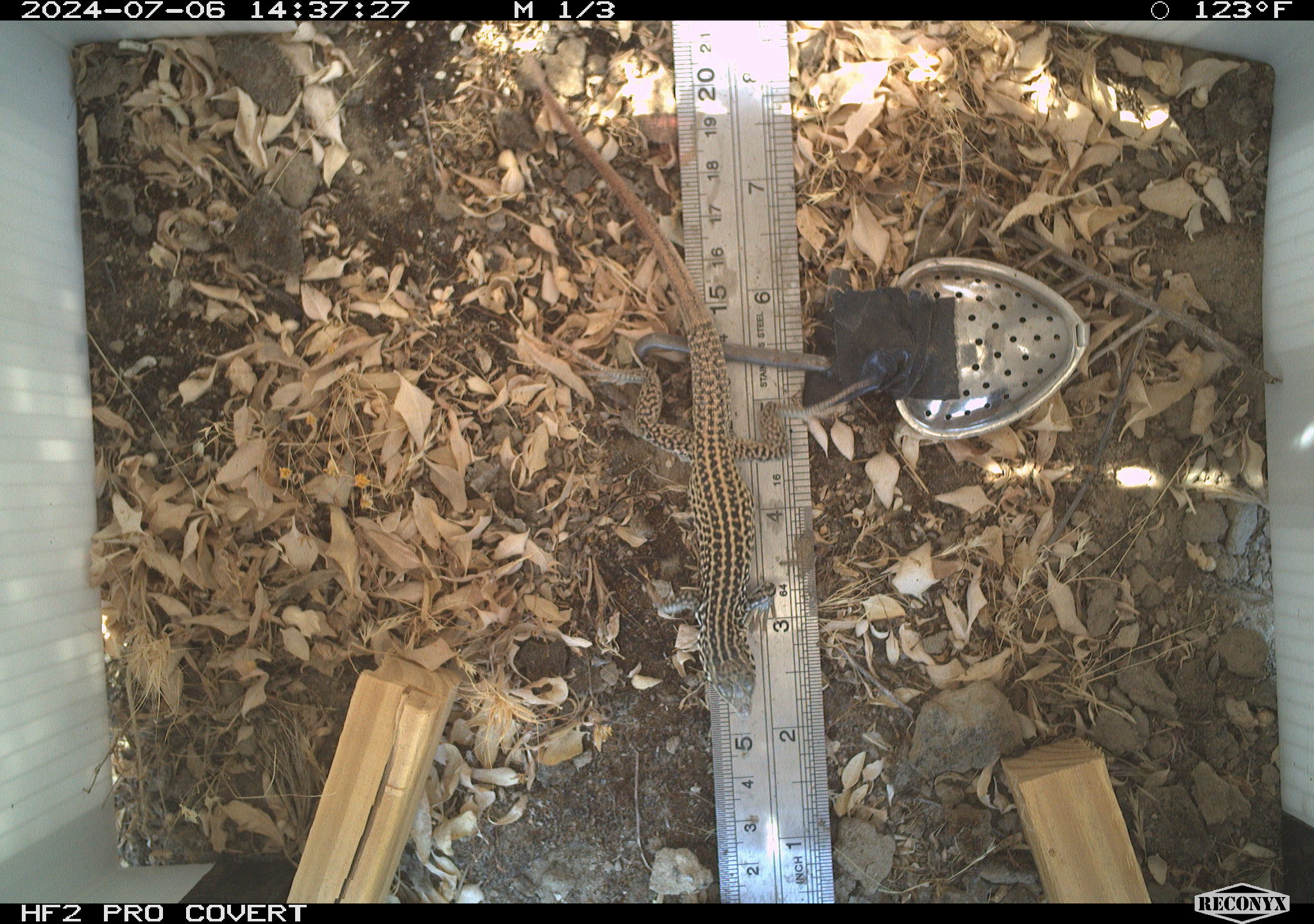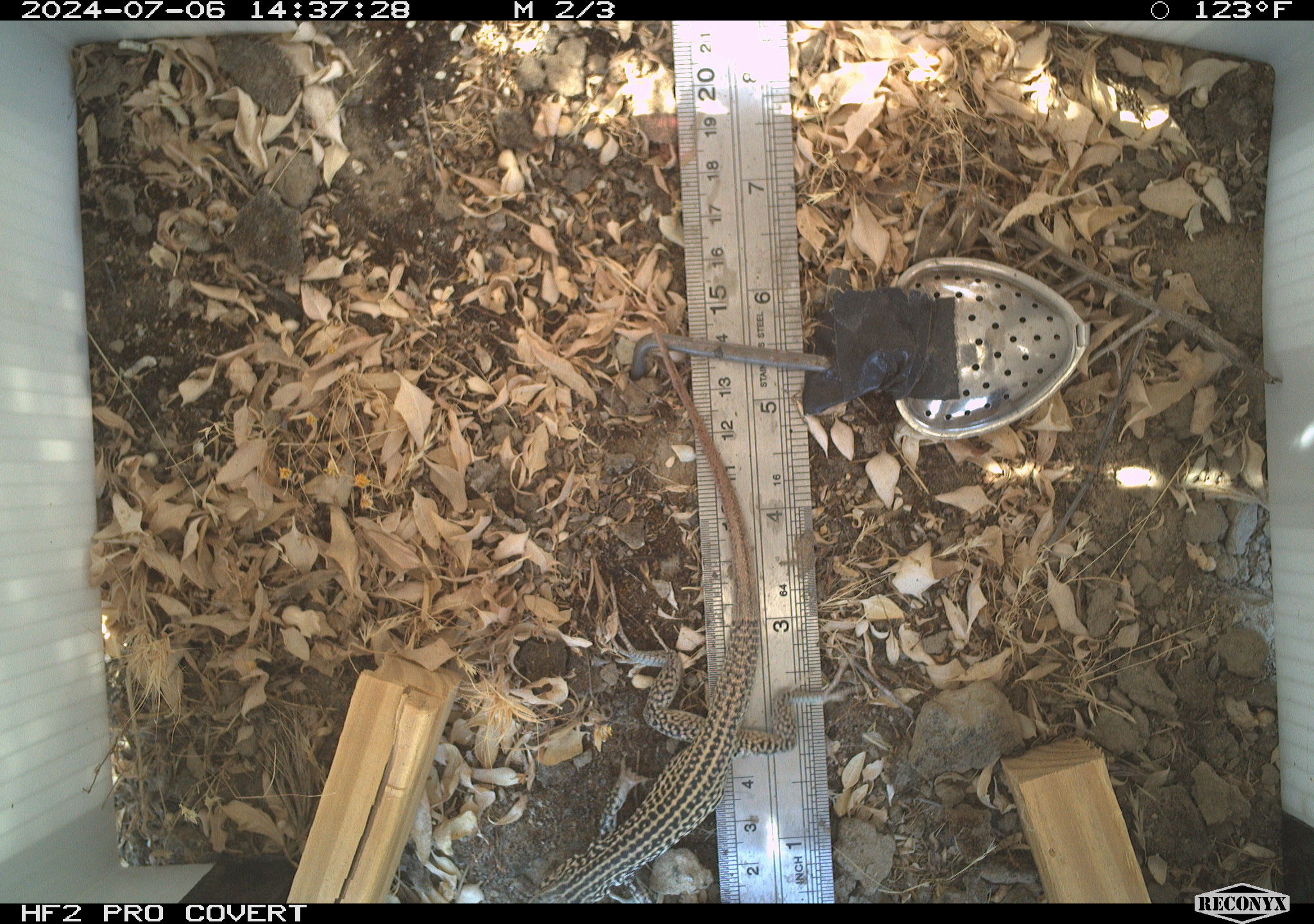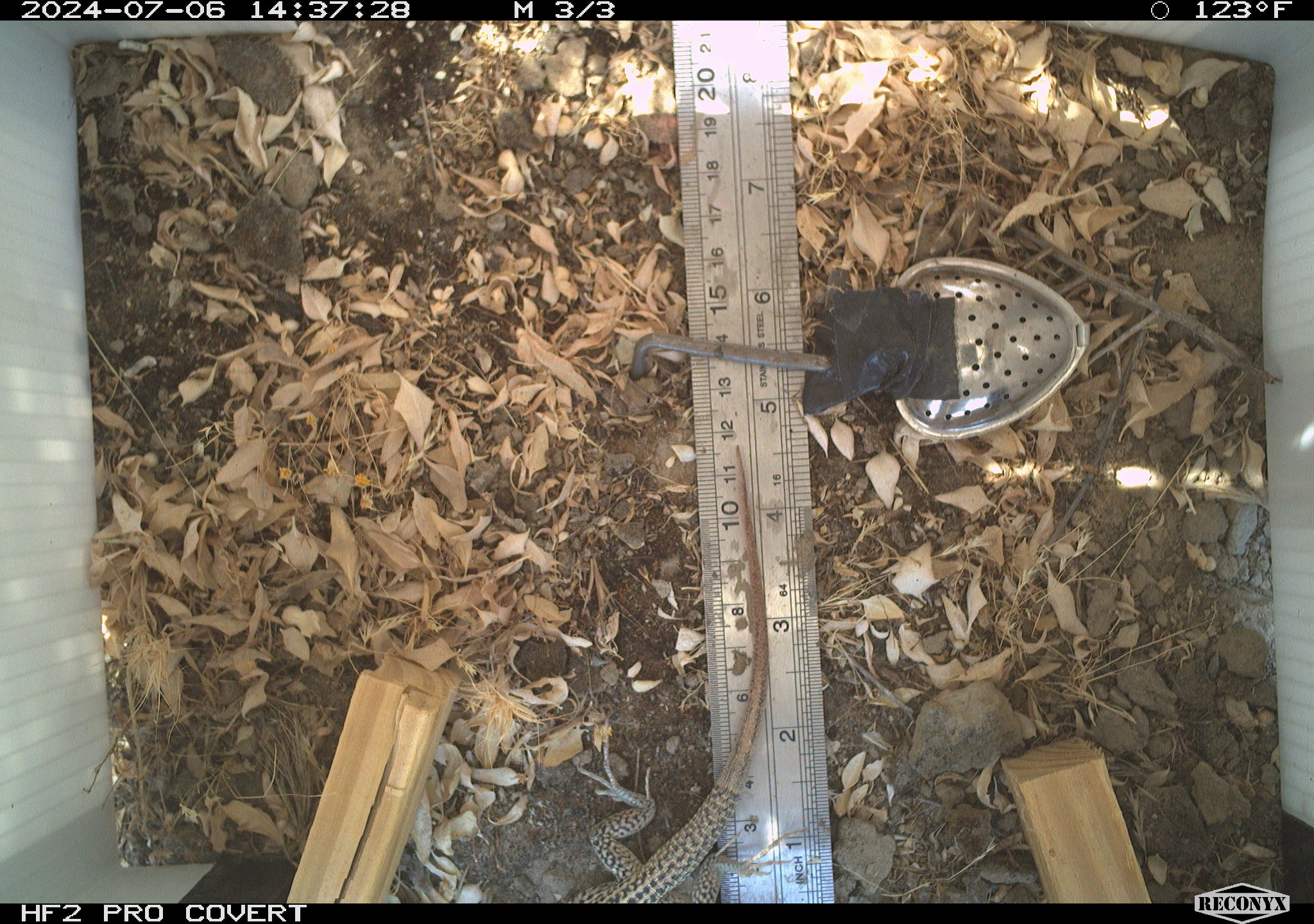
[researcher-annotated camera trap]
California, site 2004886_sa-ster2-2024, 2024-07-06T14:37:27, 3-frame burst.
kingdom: Animalia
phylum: Chordata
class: Reptilia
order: Squamata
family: Teiidae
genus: Aspidoscelis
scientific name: Aspidoscelis tigris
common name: western whiptail